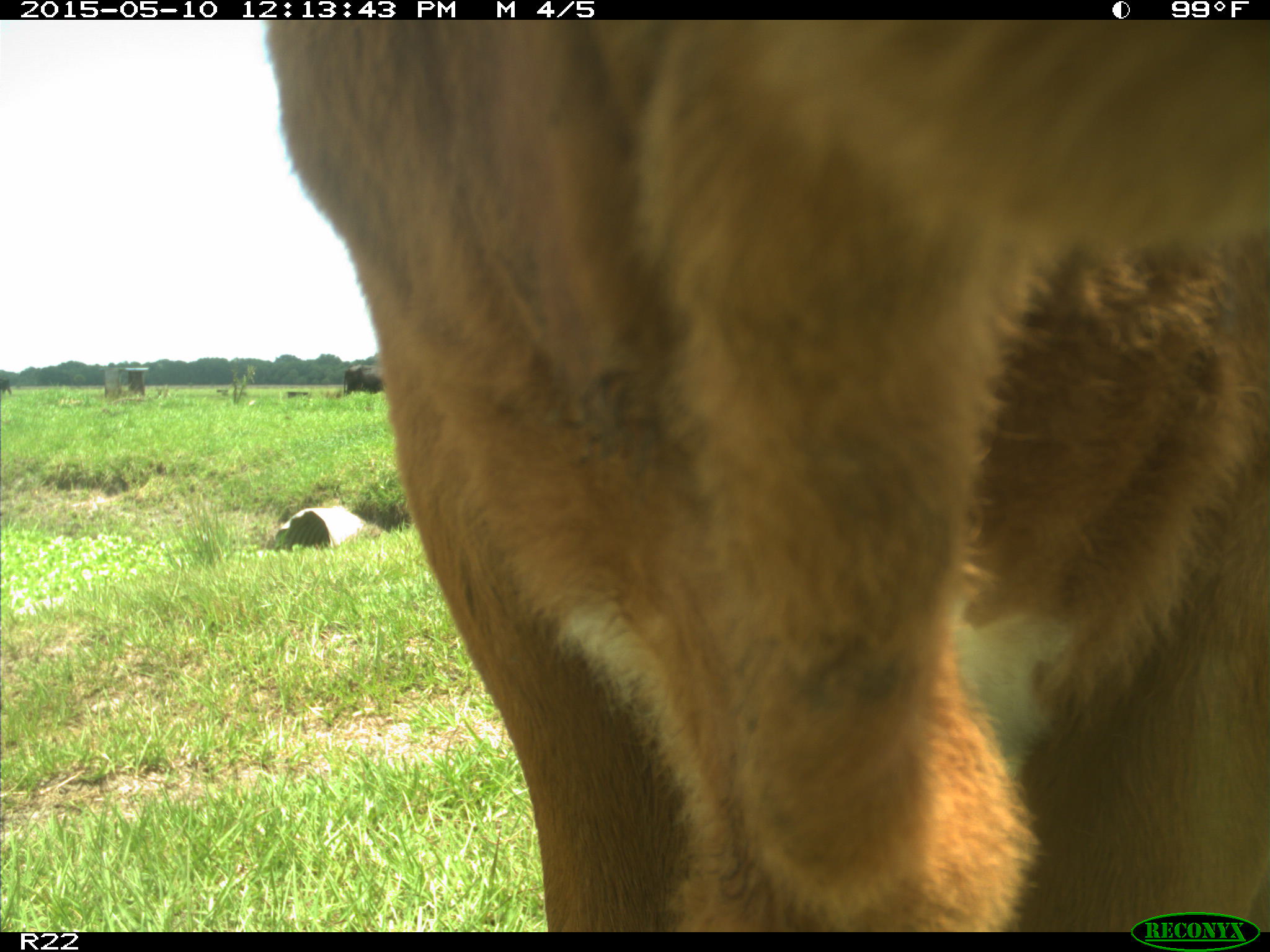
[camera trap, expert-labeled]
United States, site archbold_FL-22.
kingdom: Animalia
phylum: Chordata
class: Mammalia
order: Artiodactyla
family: Bovidae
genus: Bos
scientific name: Bos taurus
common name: domestic cow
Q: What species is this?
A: Bos taurus (domestic cow).